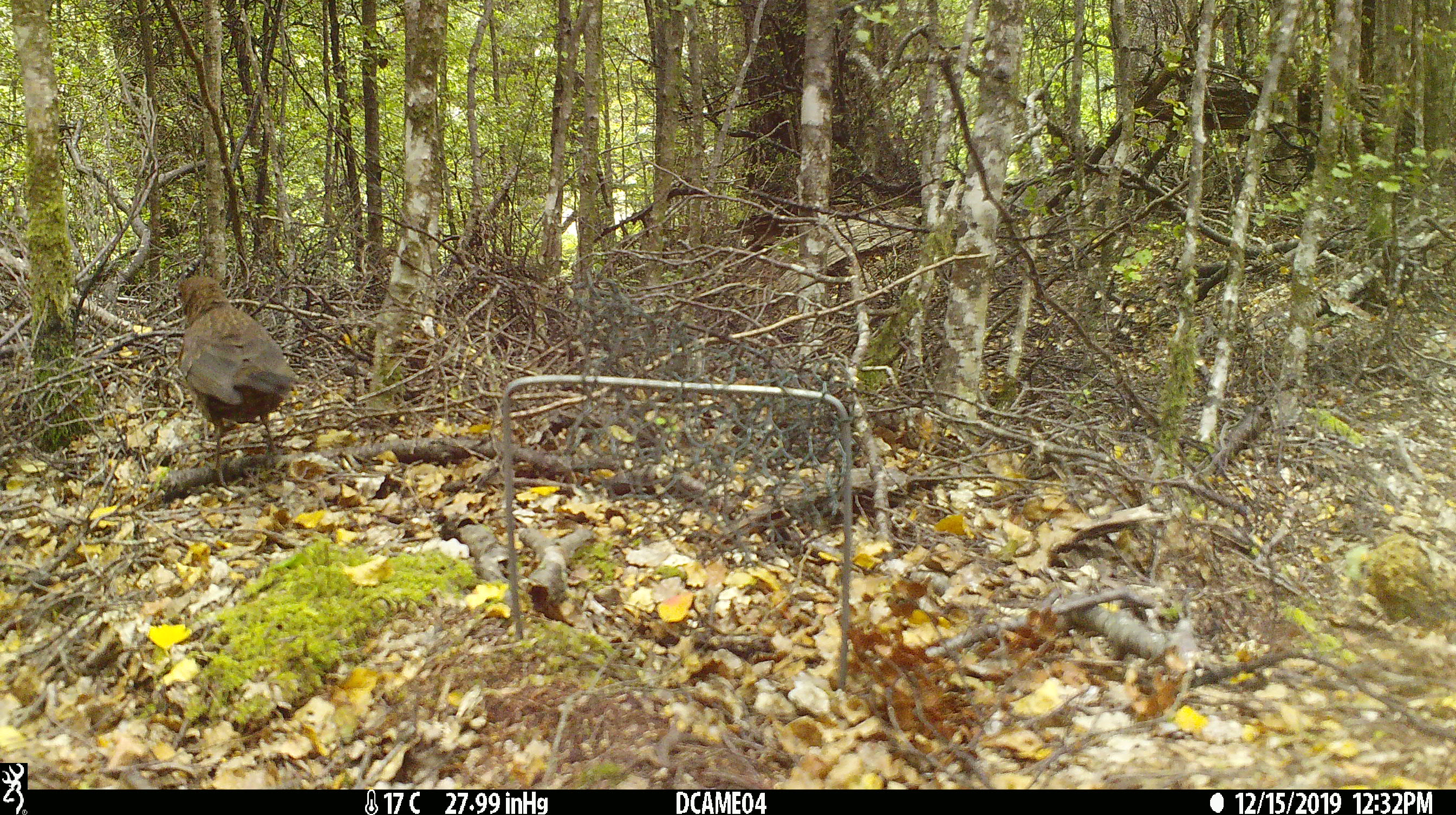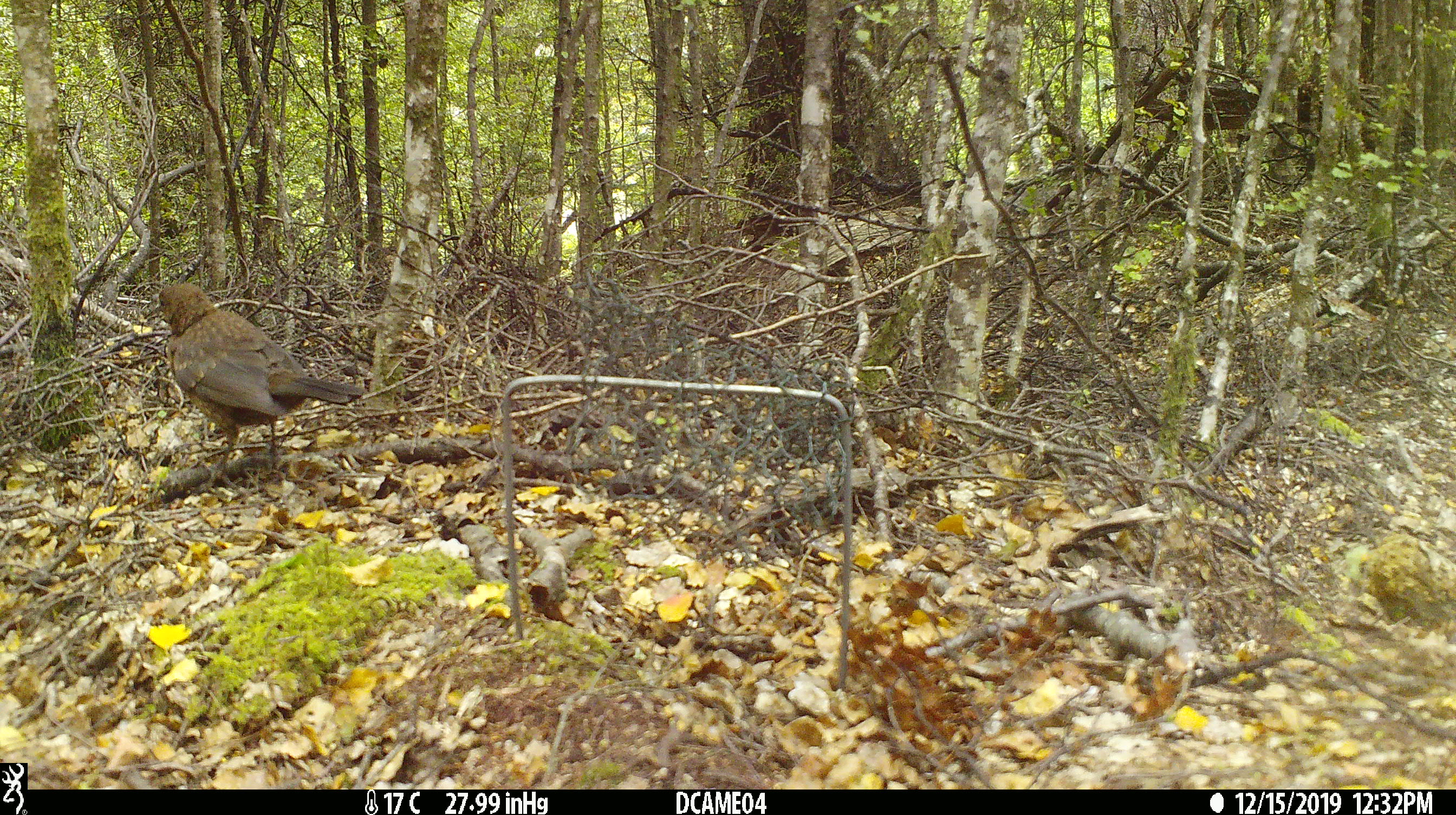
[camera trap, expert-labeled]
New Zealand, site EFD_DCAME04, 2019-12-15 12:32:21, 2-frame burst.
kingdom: Animalia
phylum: Chordata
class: Aves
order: Passeriformes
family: Turdidae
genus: Turdus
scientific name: Turdus merula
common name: eurasian blackbird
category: blackbird